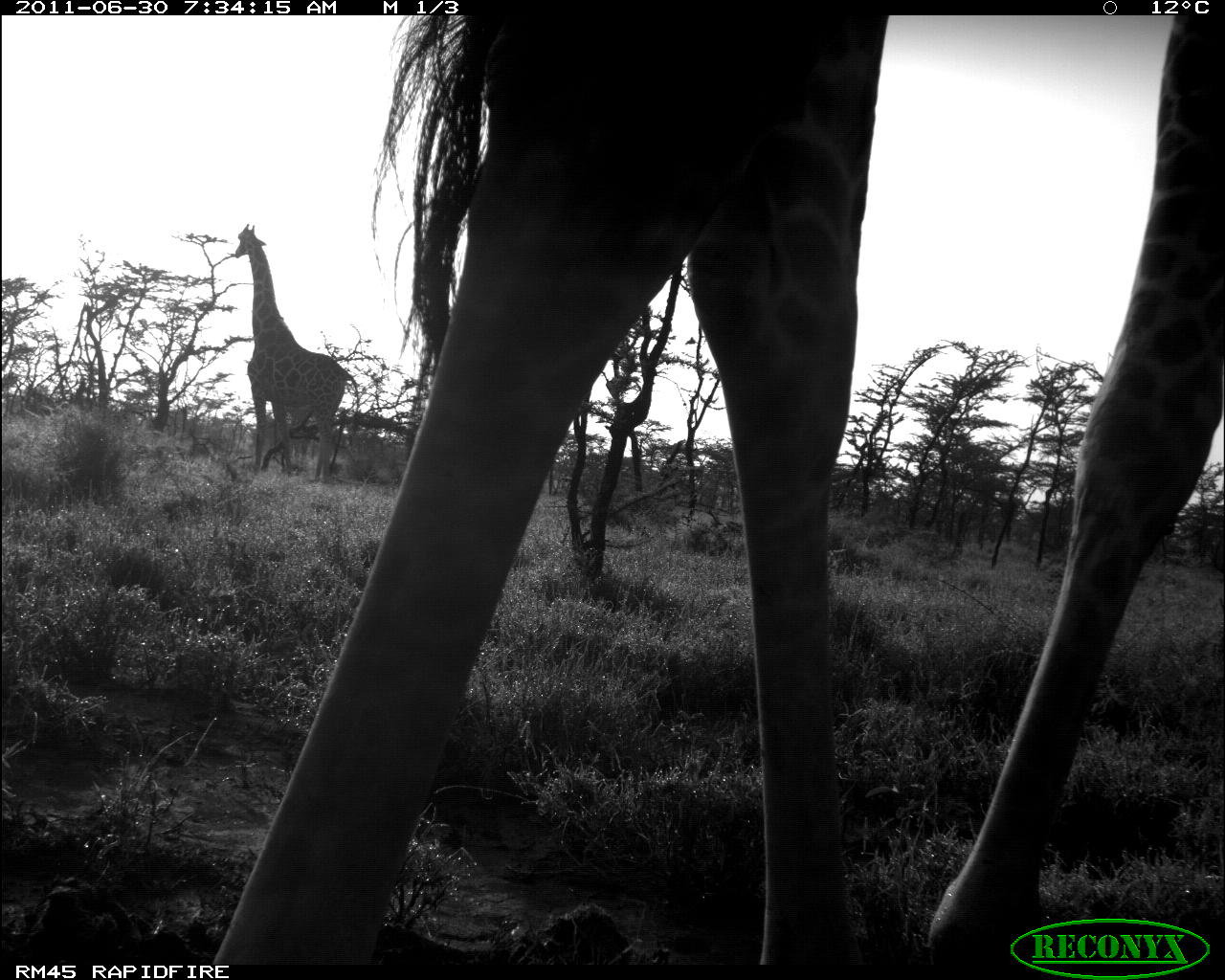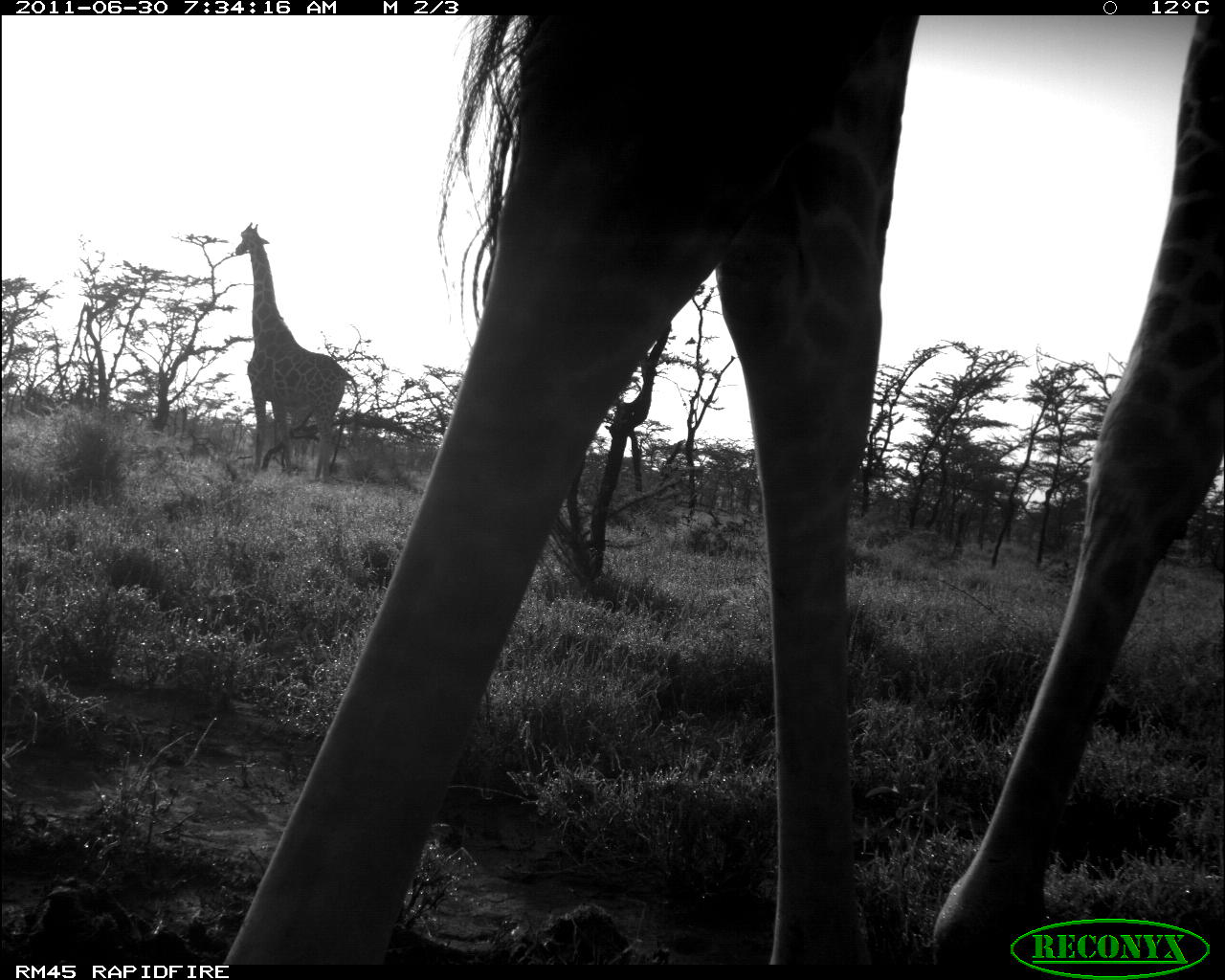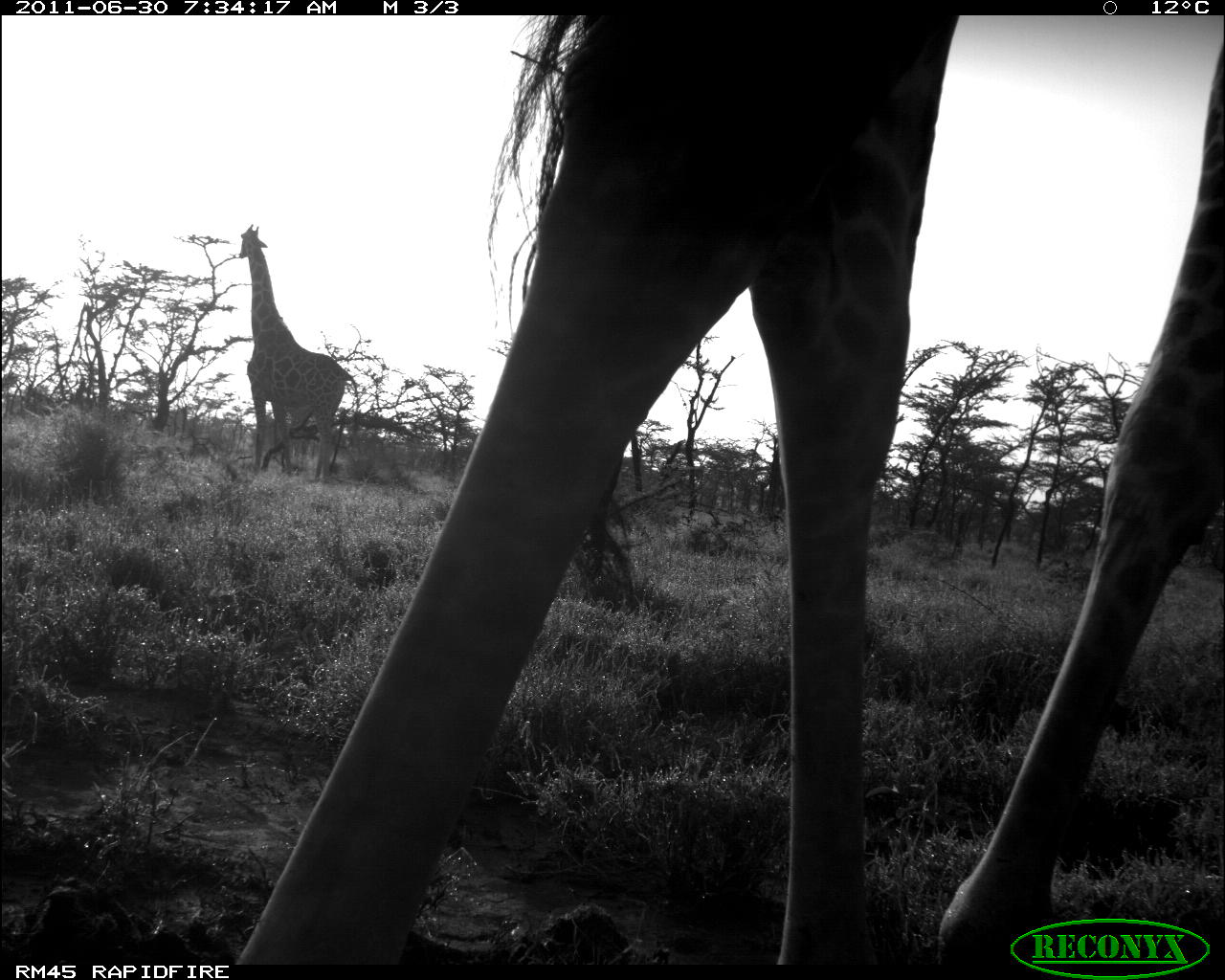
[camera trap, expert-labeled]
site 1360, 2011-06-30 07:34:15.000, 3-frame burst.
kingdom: Animalia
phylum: Chordata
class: Mammalia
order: Artiodactyla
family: Giraffidae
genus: Giraffa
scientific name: Giraffa camelopardalis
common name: giraffe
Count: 2.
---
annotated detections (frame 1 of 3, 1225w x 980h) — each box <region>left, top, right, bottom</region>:
giraffa camelopardalis: <region>202, 15, 1225, 962</region>; <region>229, 219, 370, 479</region>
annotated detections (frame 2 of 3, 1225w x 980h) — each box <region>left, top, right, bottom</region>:
giraffa camelopardalis: <region>216, 15, 1225, 962</region>; <region>228, 220, 358, 484</region>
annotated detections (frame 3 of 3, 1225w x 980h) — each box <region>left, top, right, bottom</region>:
giraffa camelopardalis: <region>232, 14, 1225, 962</region>; <region>232, 223, 356, 487</region>